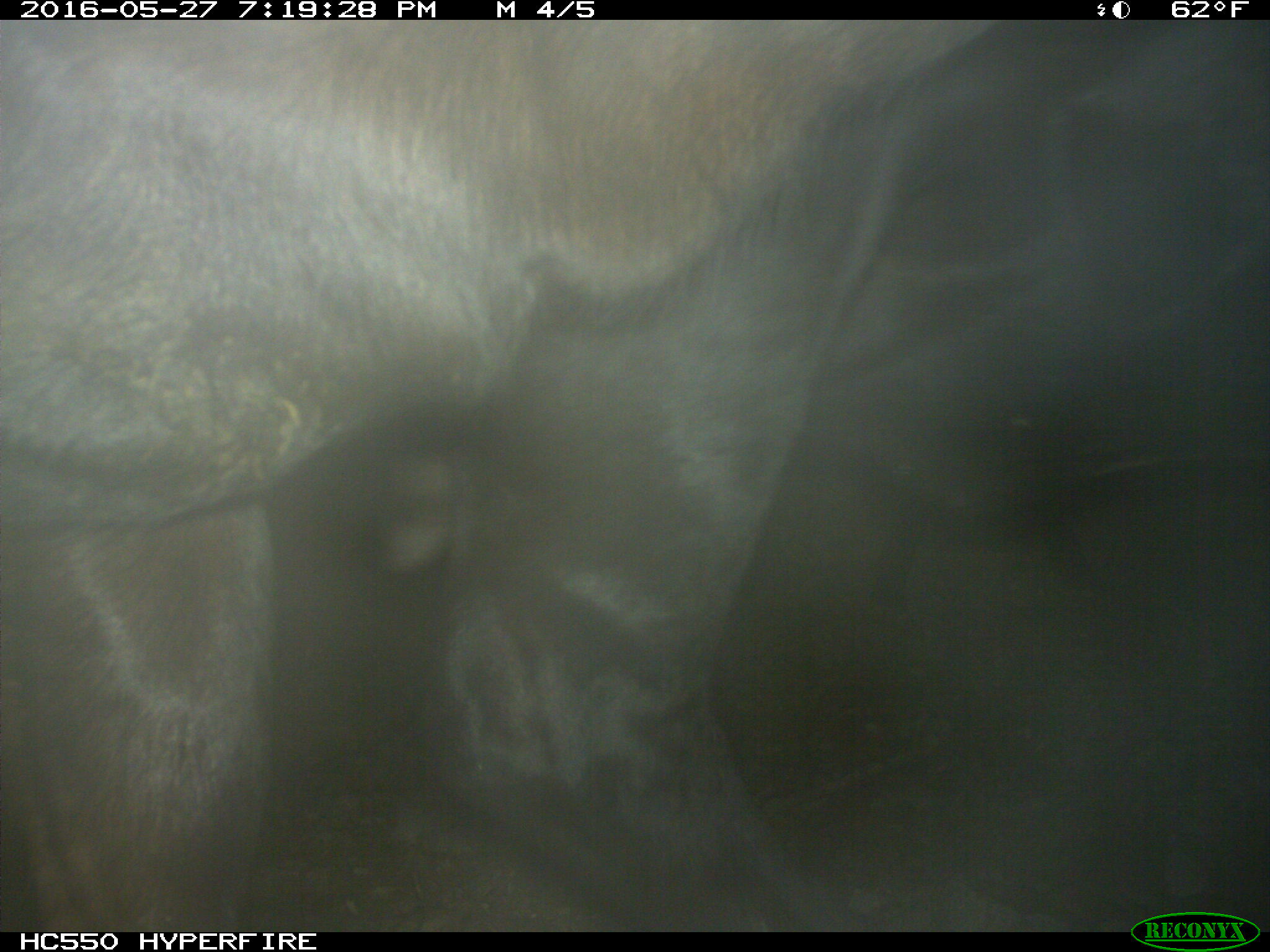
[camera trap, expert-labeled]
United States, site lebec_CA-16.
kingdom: Animalia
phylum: Chordata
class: Mammalia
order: Artiodactyla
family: Bovidae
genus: Bos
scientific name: Bos taurus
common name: domestic cow